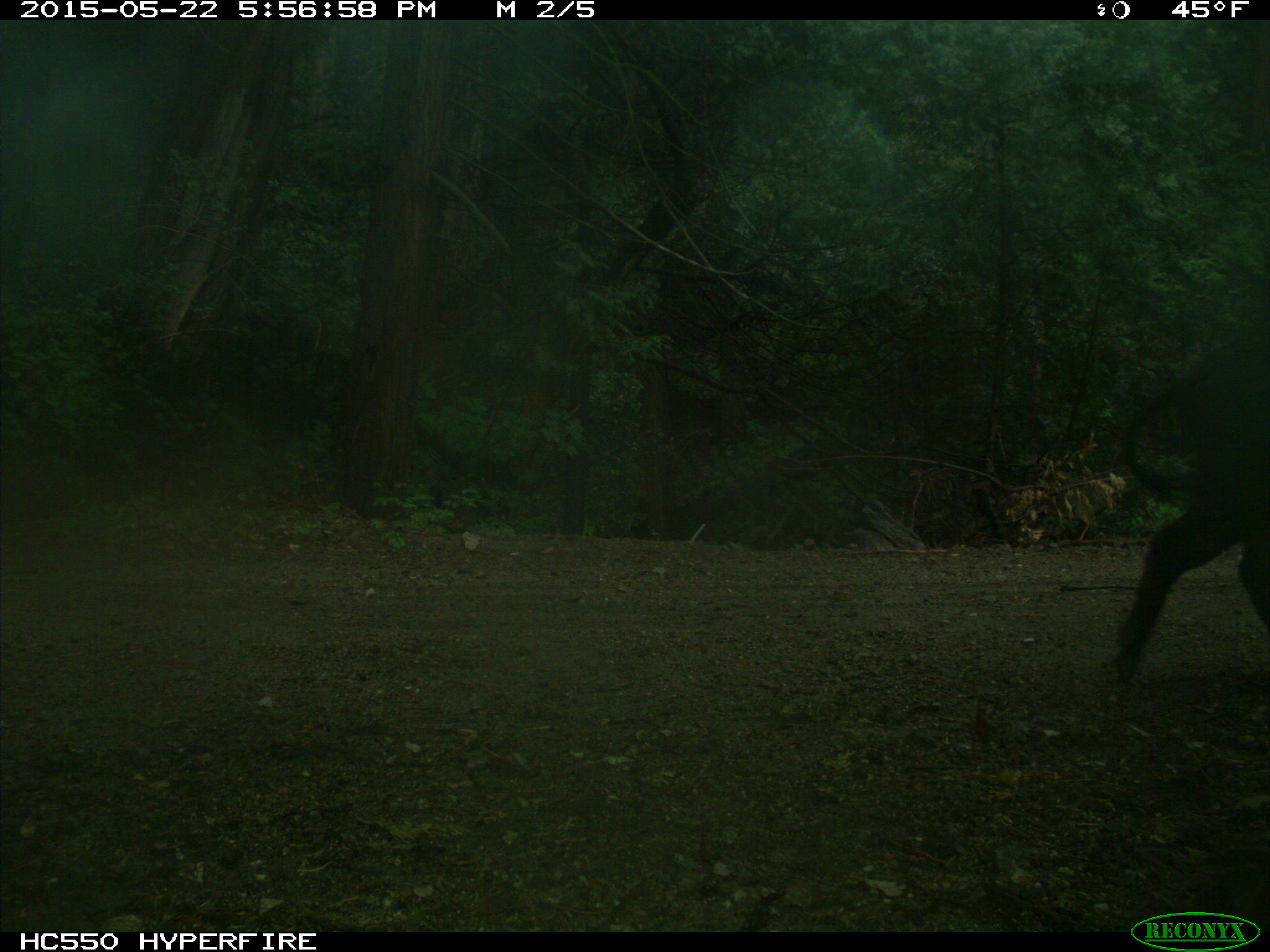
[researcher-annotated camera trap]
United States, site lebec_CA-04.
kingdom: Animalia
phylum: Chordata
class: Mammalia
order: Artiodactyla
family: Suidae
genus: Sus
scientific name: Sus scrofa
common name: wild boar